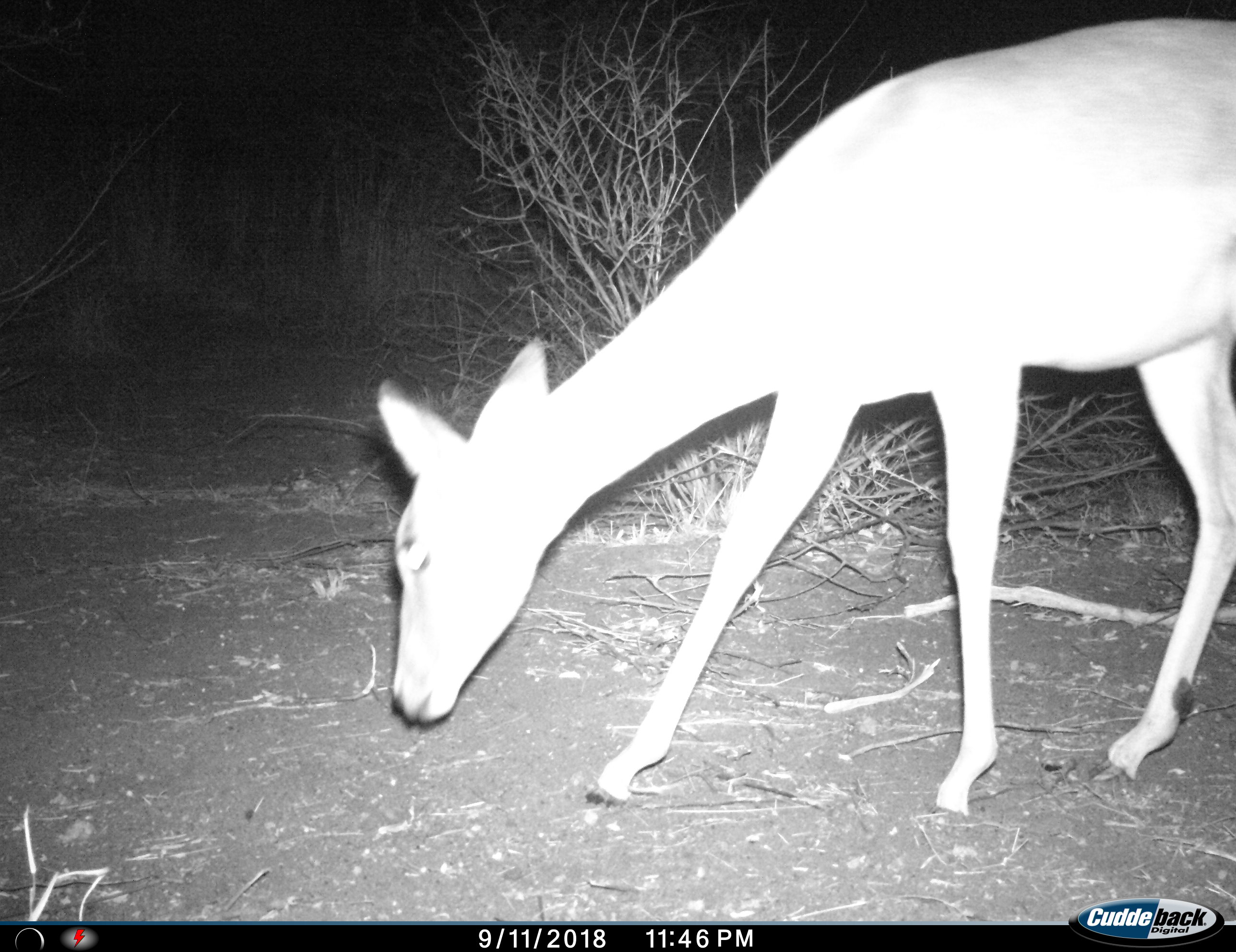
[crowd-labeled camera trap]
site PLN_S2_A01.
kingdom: Animalia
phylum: Chordata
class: Mammalia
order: Artiodactyla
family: Bovidae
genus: Aepyceros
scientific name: Aepyceros melampus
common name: impala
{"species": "impala (Aepyceros melampus)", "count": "1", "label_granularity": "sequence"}